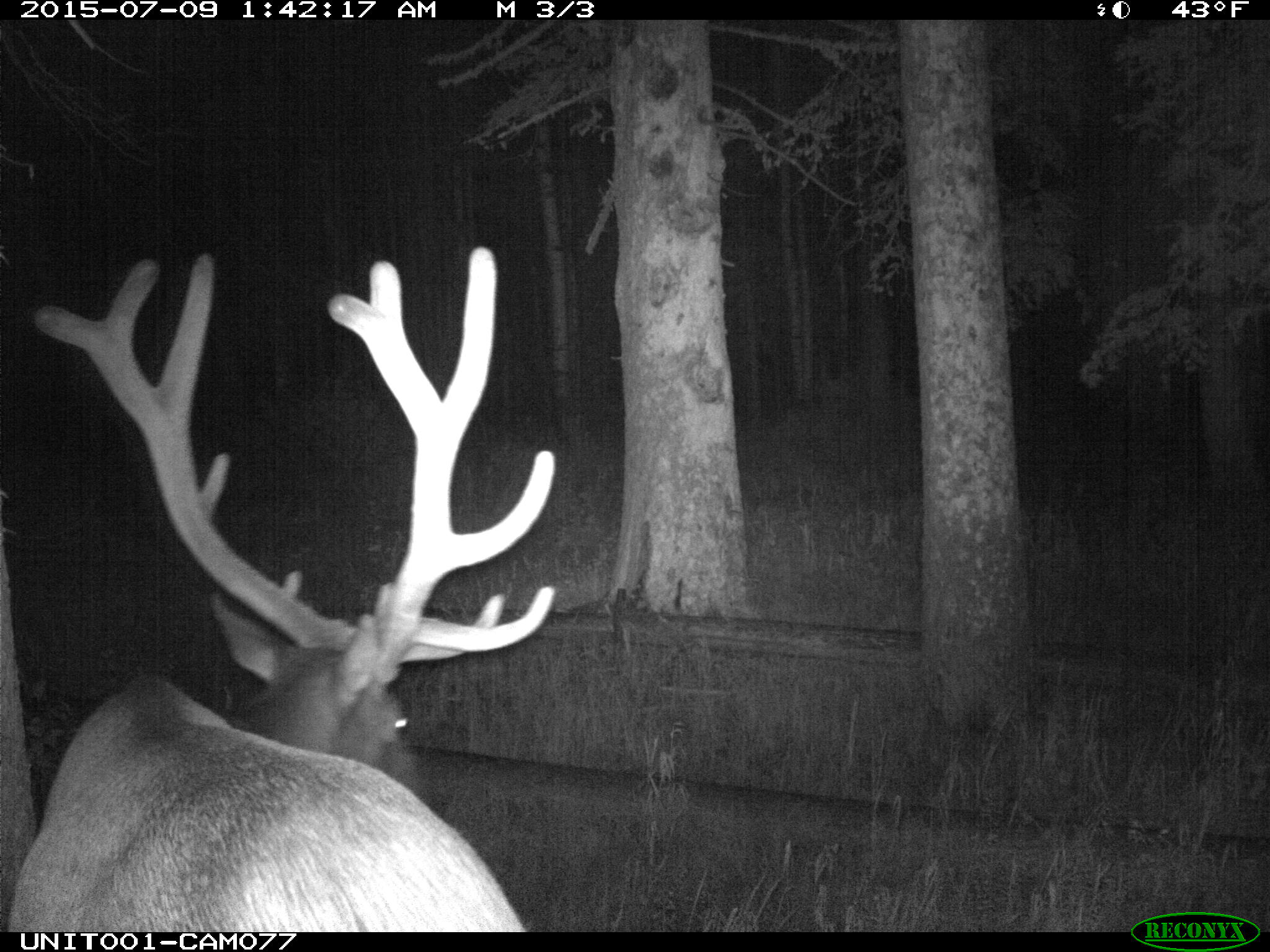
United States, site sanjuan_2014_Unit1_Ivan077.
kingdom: Animalia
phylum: Chordata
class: Mammalia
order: Artiodactyla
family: Cervidae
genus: Cervus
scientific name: Cervus elaphus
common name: red deer